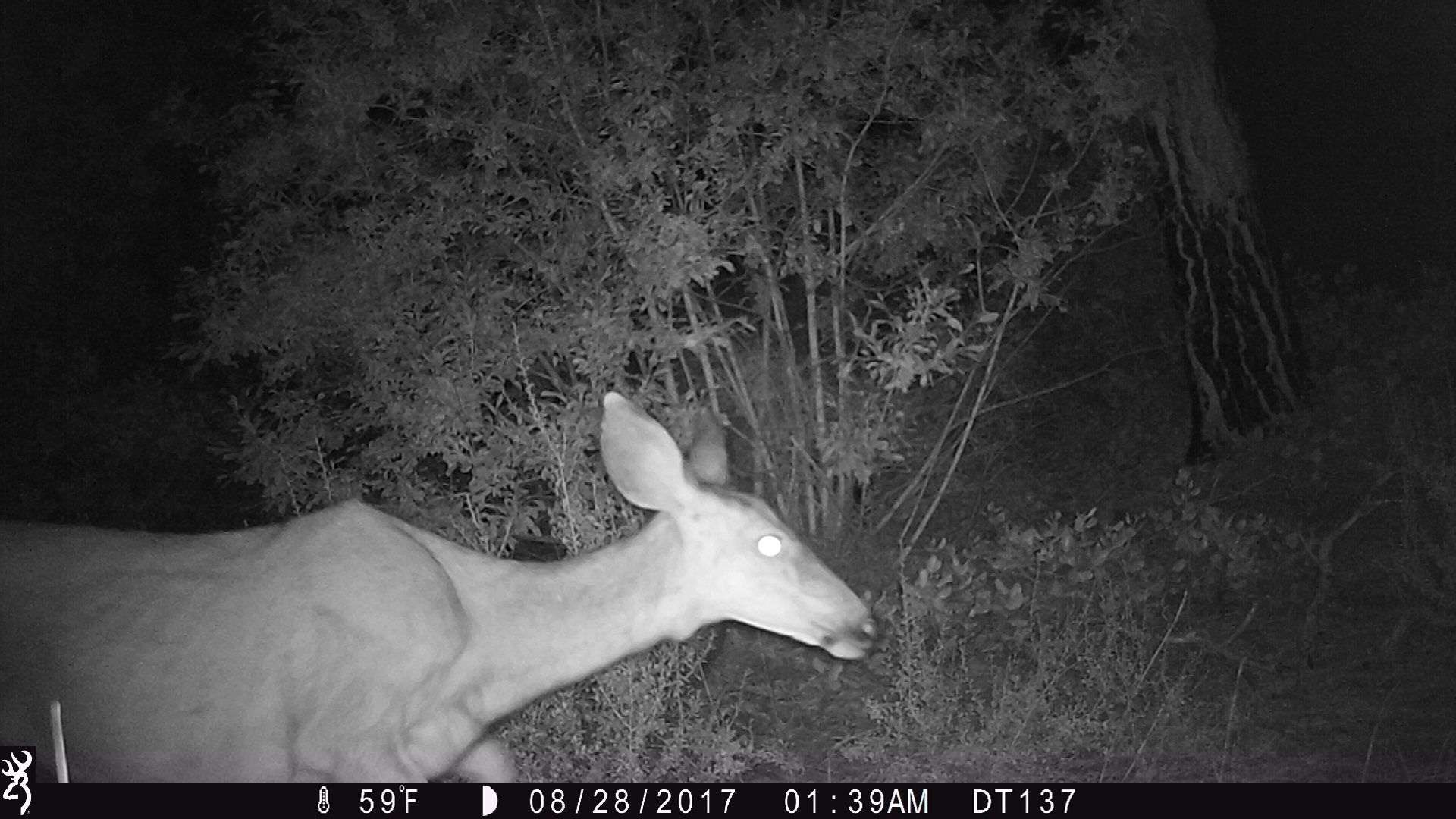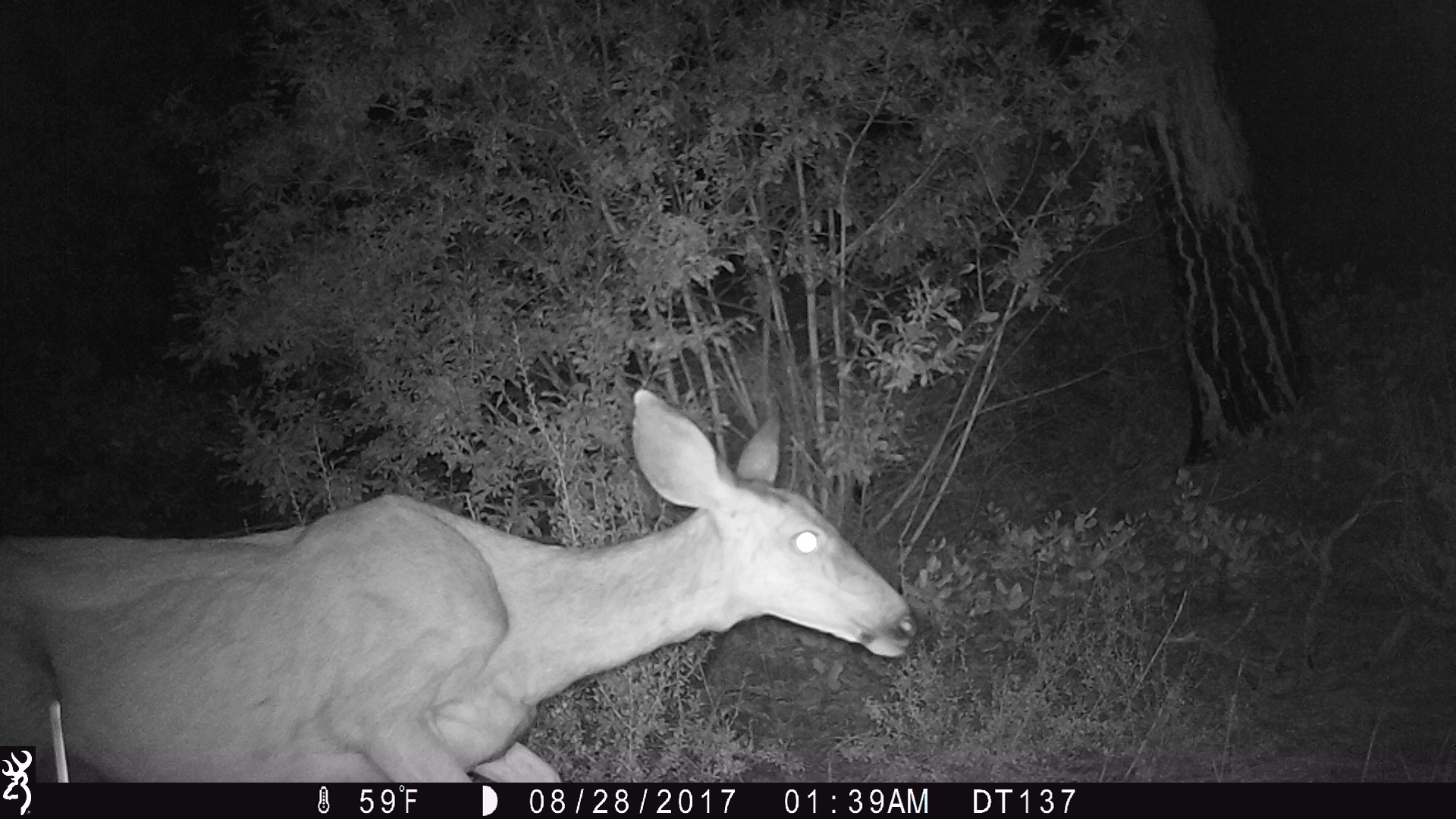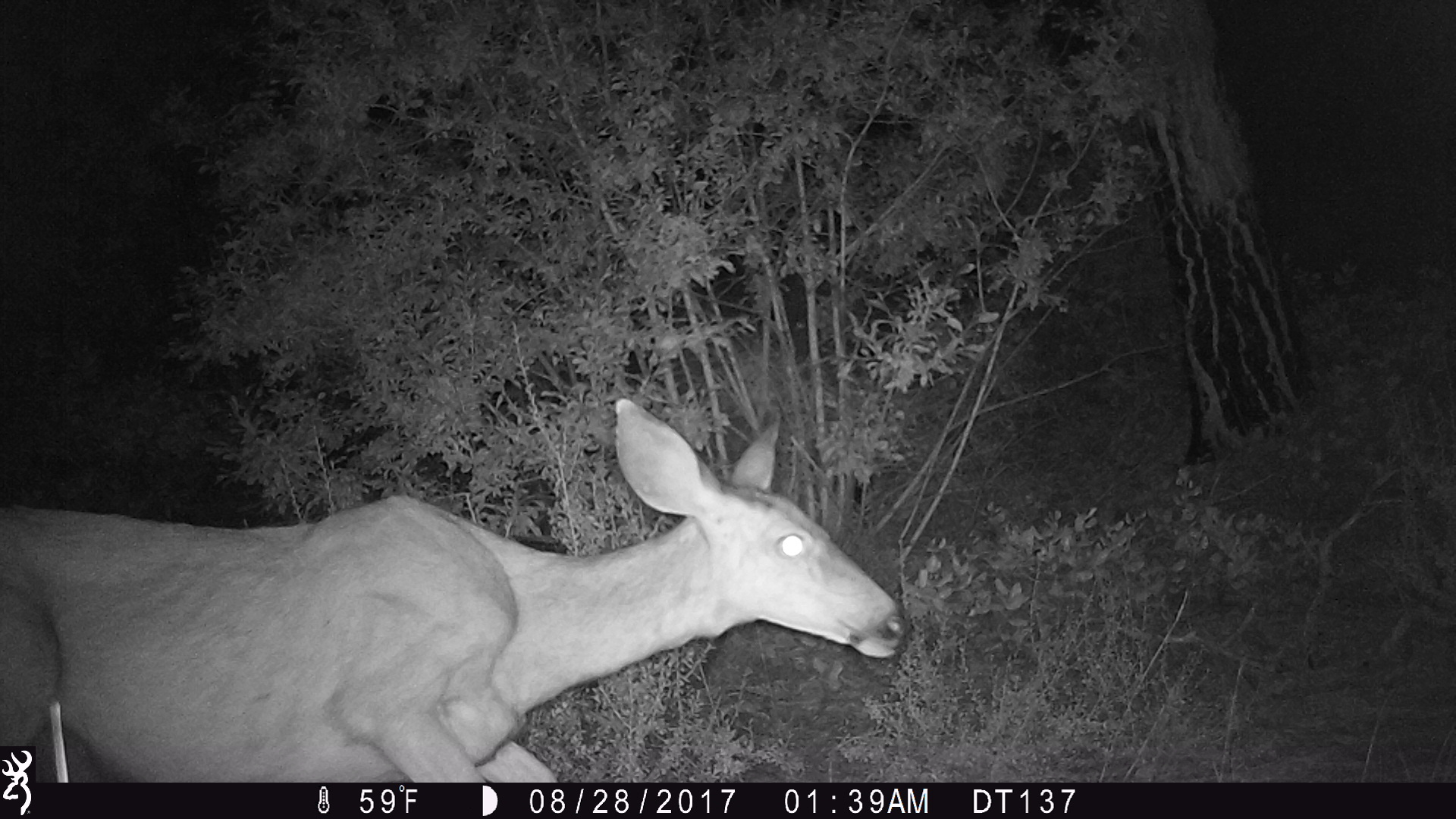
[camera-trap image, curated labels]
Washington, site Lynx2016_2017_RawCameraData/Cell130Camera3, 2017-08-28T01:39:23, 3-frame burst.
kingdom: Animalia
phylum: Chordata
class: Mammalia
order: Artiodactyla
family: Cervidae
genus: Odocoileus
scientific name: Odocoileus hemionus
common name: mule deer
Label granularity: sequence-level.